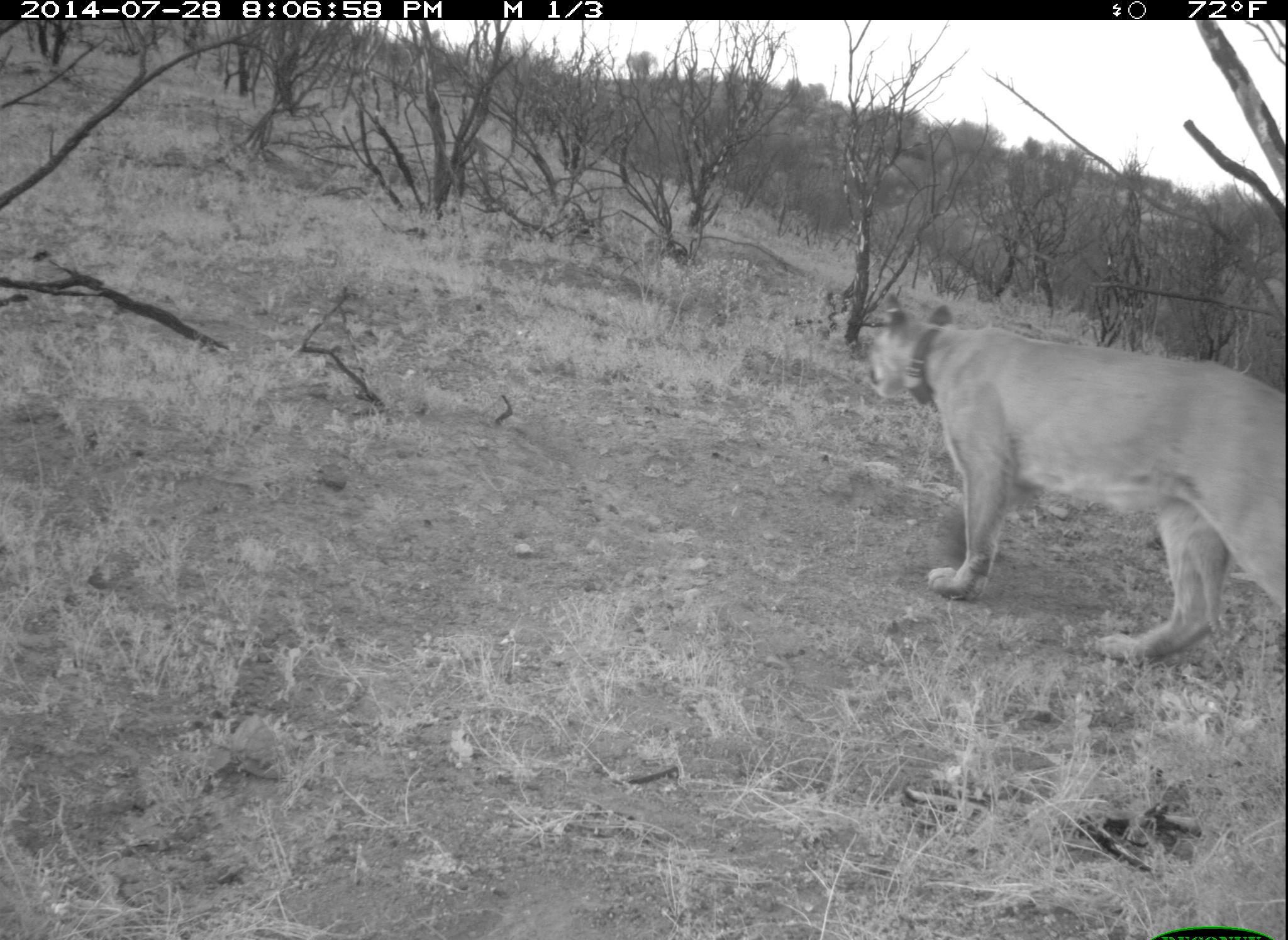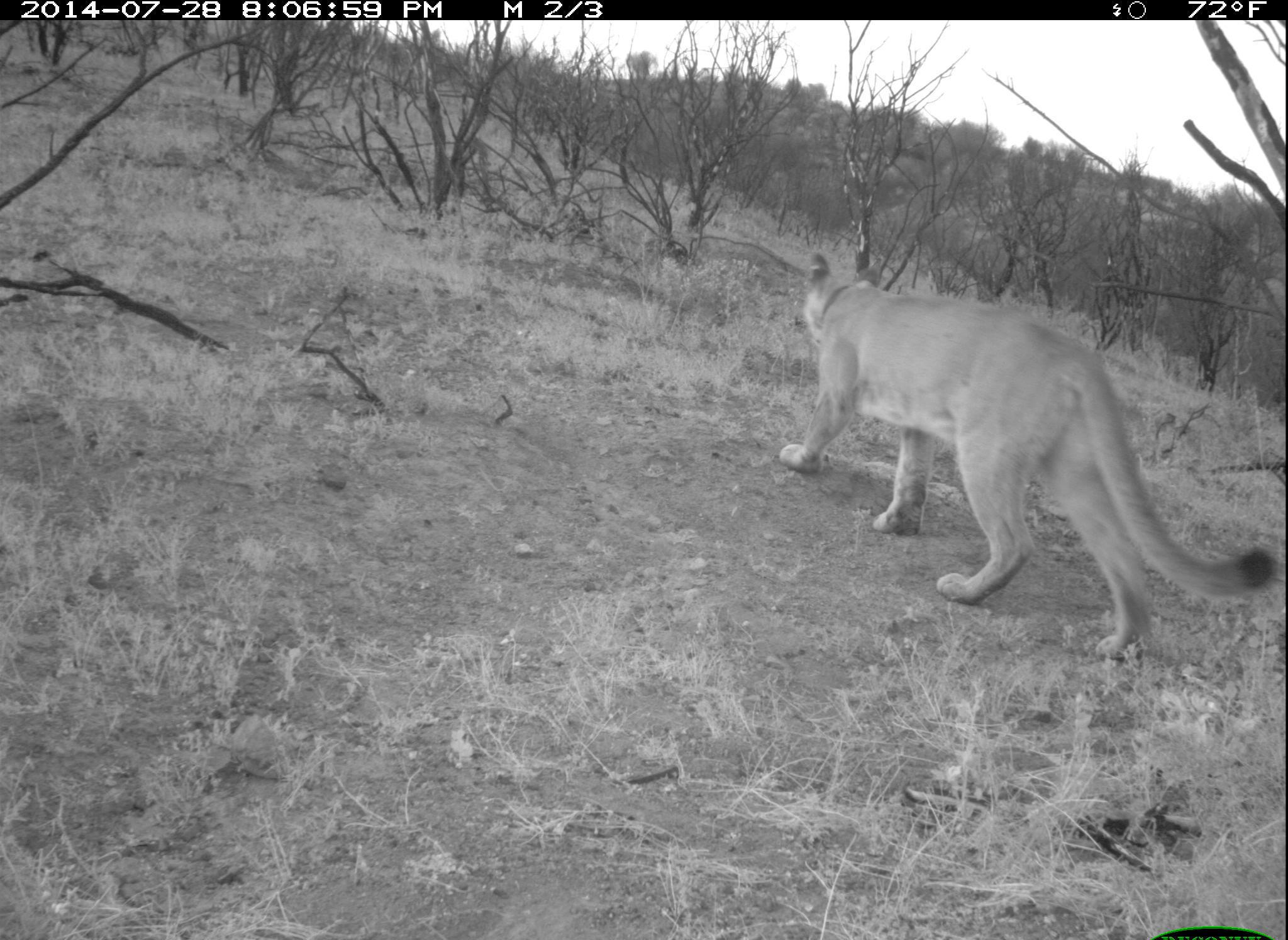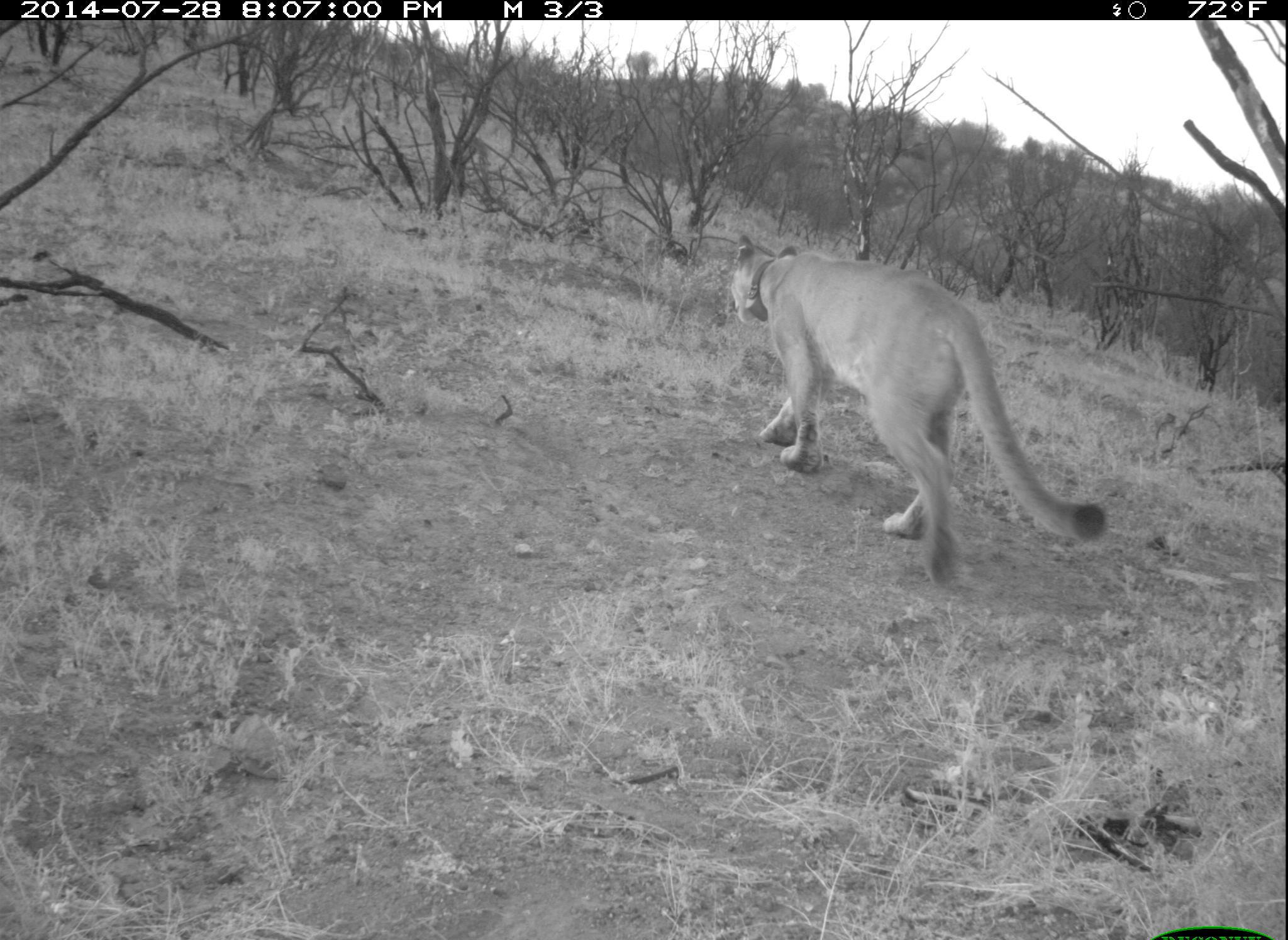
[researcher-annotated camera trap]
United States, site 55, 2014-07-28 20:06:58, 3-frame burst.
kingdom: Animalia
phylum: Chordata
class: Mammalia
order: Carnivora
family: Felidae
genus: Puma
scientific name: Puma concolor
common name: mountain lion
Mountain lion (Puma concolor).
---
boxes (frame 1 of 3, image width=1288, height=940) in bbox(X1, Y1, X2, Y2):
mountain lion: bbox(862, 296, 1288, 671)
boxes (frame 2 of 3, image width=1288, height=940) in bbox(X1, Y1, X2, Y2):
mountain lion: bbox(777, 250, 1277, 663)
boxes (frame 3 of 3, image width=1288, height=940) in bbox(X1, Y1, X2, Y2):
mountain lion: bbox(729, 234, 1108, 587)